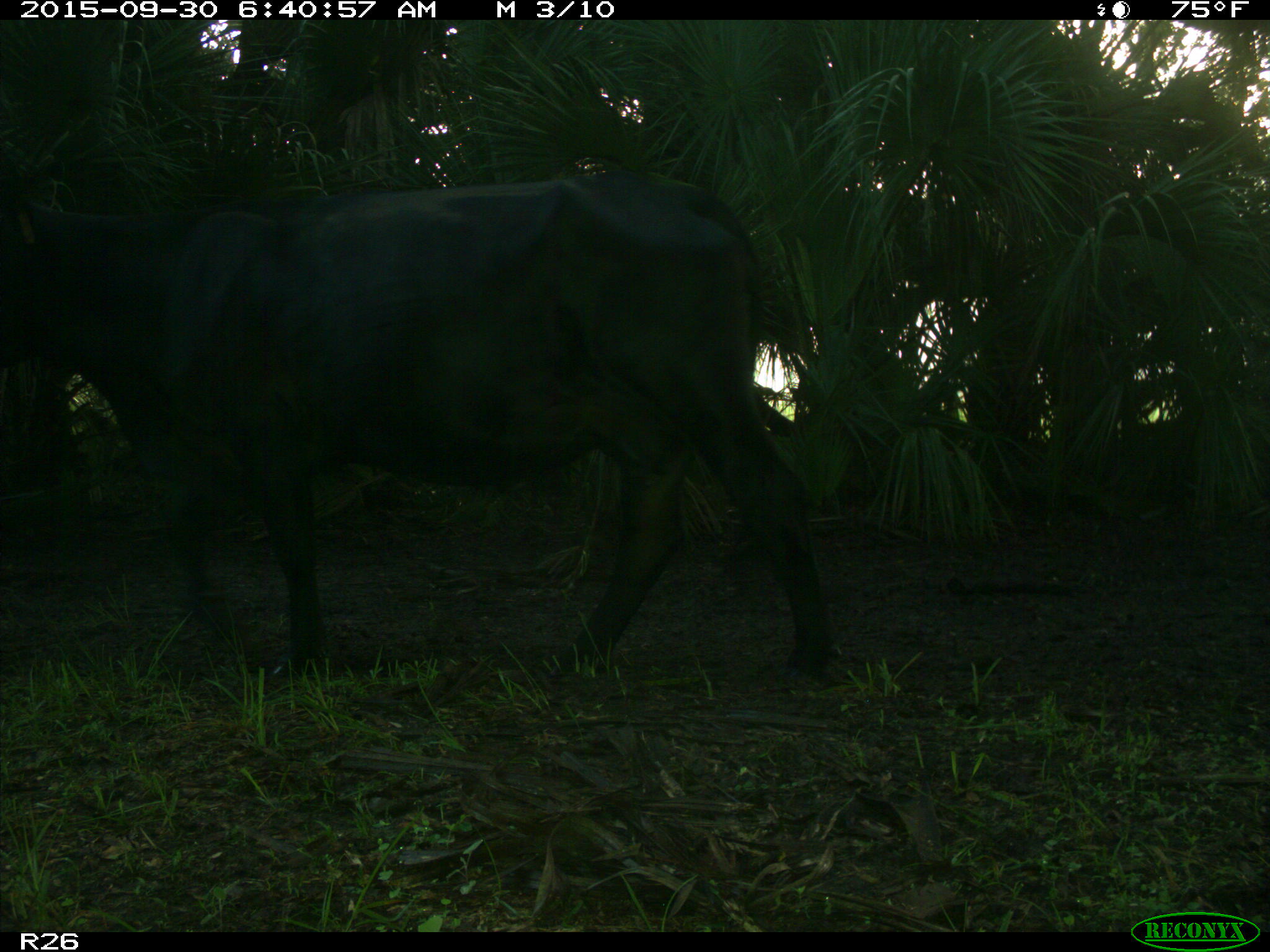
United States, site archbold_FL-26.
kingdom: Animalia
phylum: Chordata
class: Mammalia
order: Artiodactyla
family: Bovidae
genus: Bos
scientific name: Bos taurus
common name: domestic cow